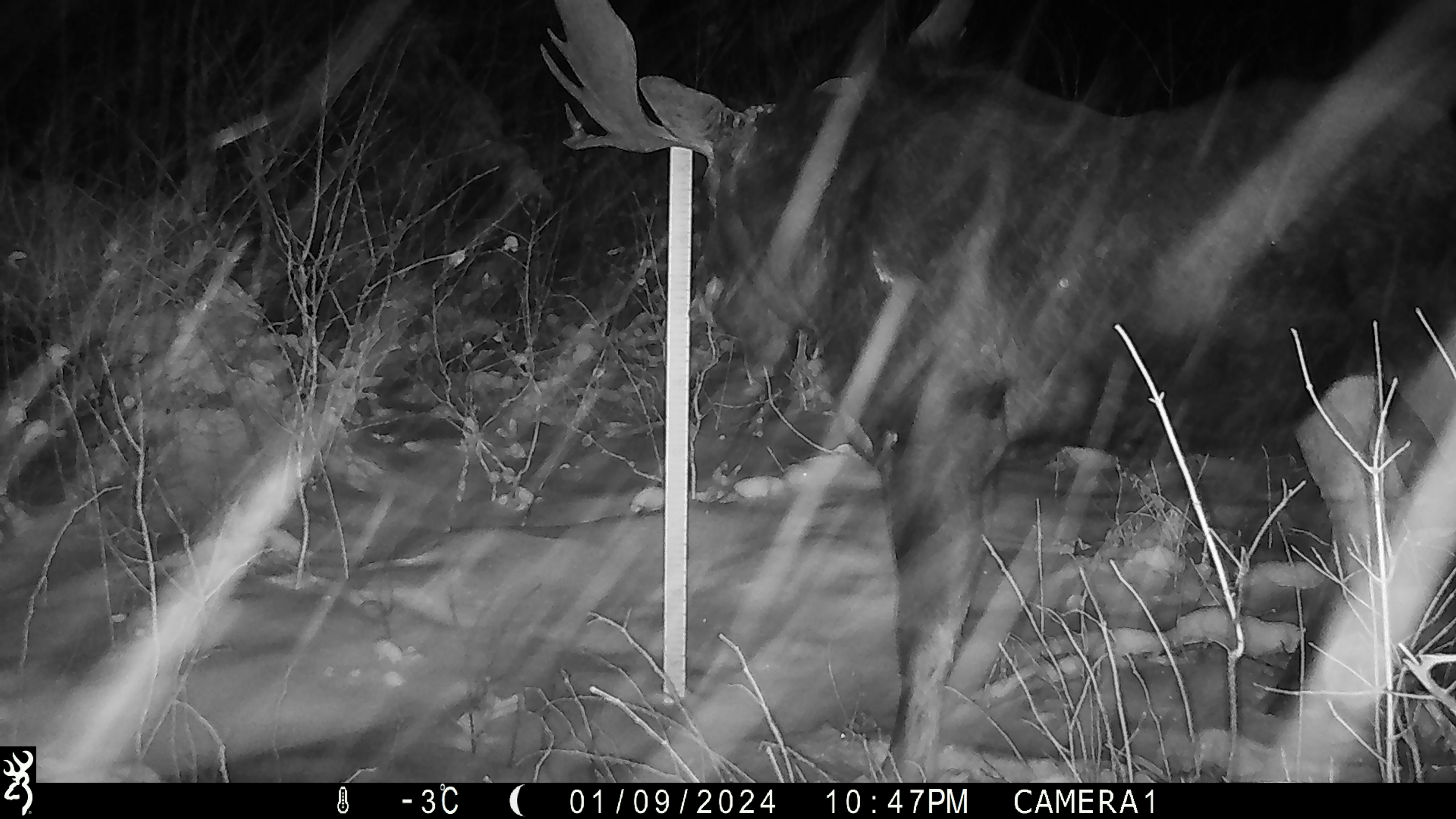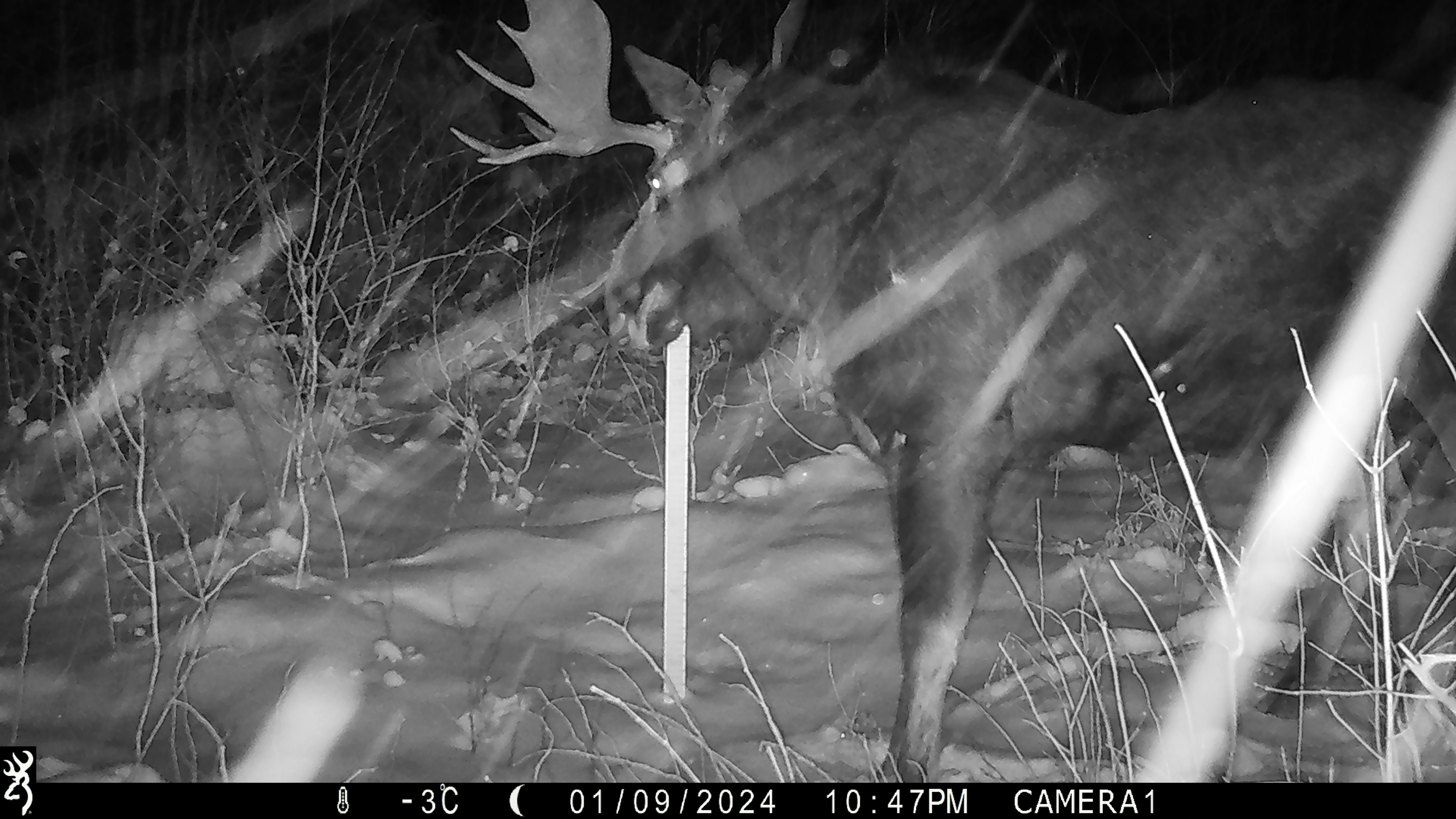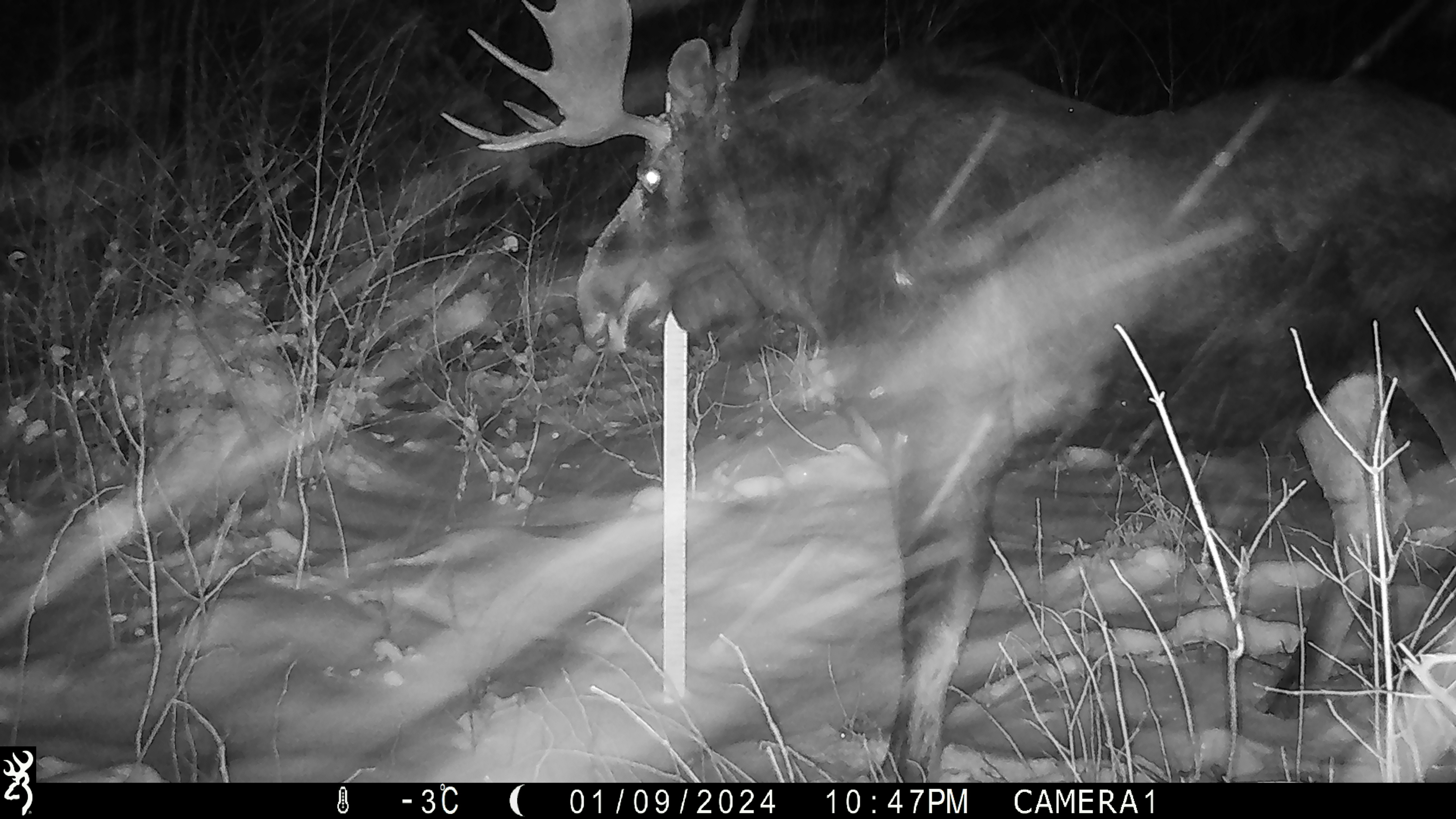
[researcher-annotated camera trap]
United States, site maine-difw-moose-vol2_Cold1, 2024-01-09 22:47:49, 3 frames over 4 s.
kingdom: Animalia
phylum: Chordata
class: Mammalia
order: Artiodactyla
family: Cervidae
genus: Alces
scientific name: Alces alces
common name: moose